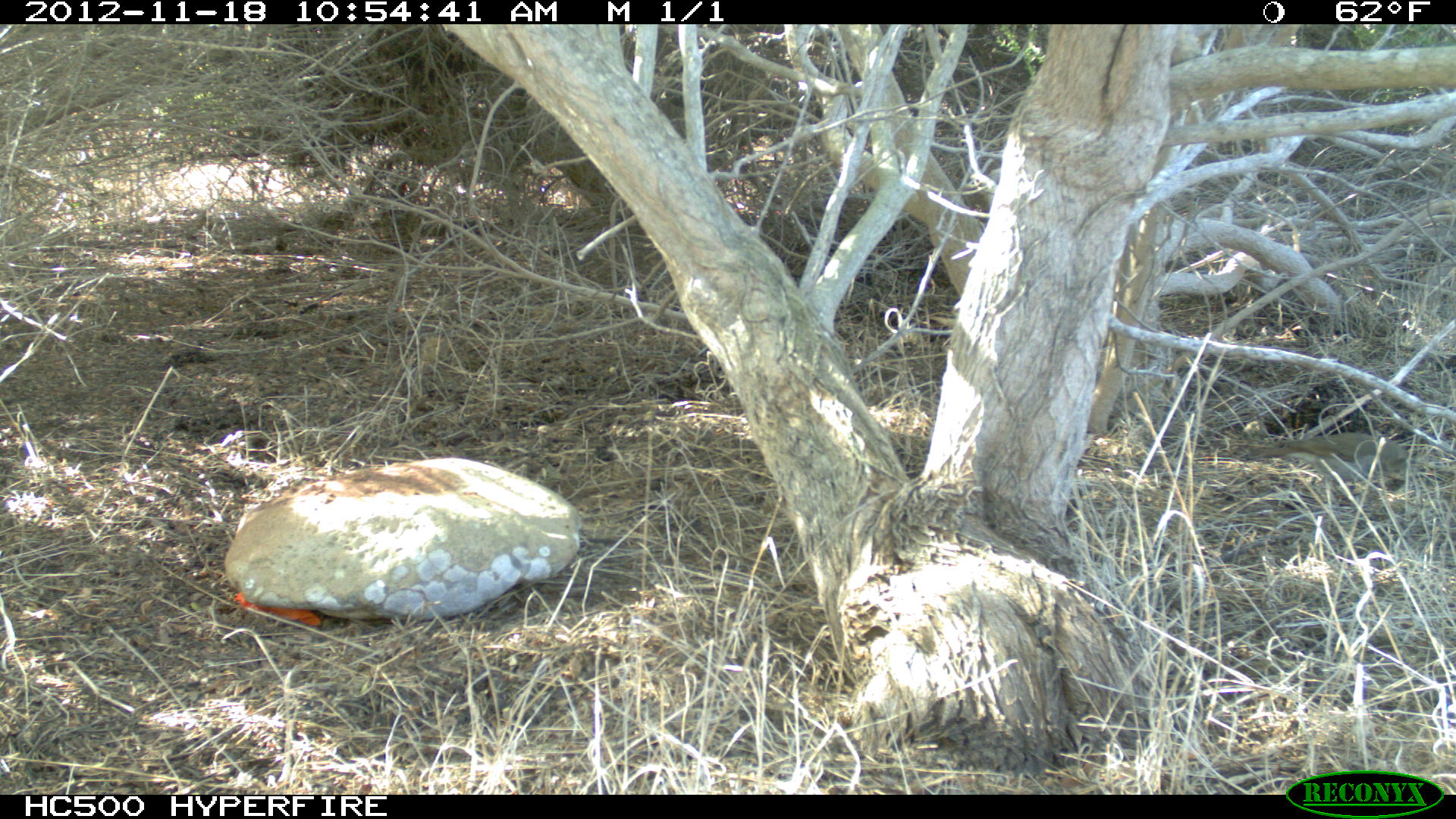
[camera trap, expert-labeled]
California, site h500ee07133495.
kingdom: Animalia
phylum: Chordata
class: Aves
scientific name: Aves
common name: bird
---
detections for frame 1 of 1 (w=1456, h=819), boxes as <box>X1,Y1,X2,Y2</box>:
bird: <box>1246,433,1424,494</box>